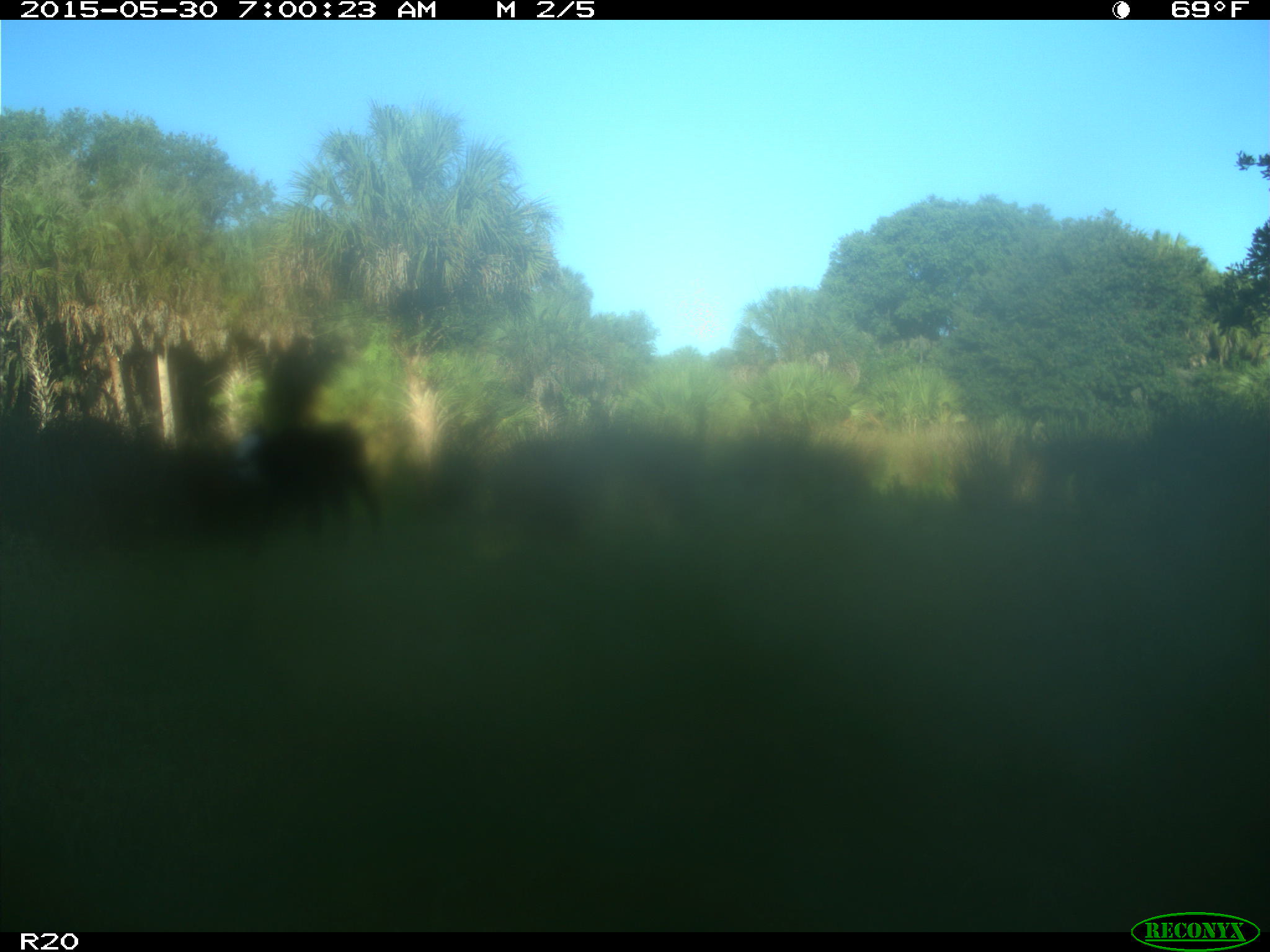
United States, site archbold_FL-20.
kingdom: Animalia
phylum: Chordata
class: Mammalia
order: Artiodactyla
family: Bovidae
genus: Bos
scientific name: Bos taurus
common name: domestic cow